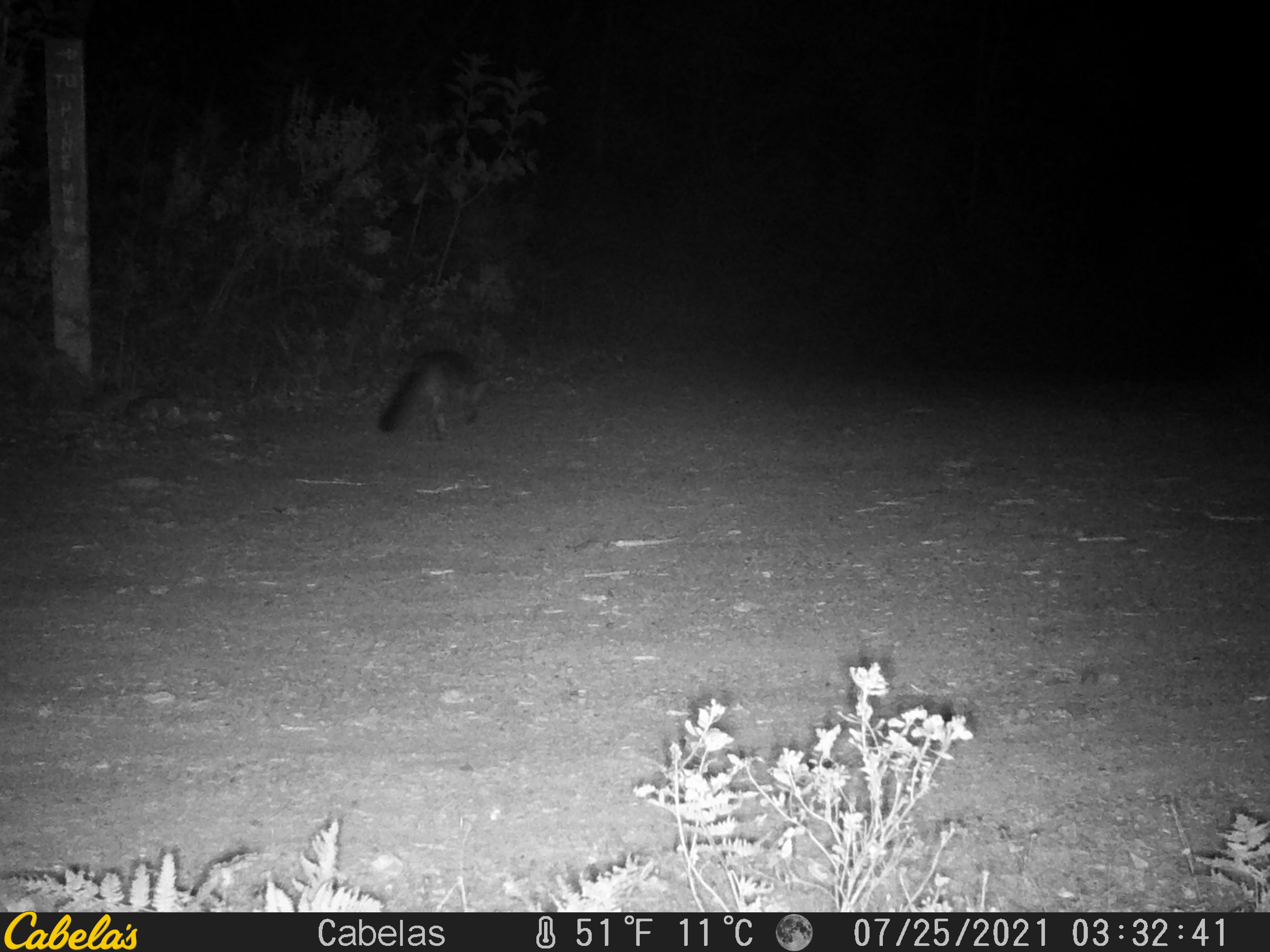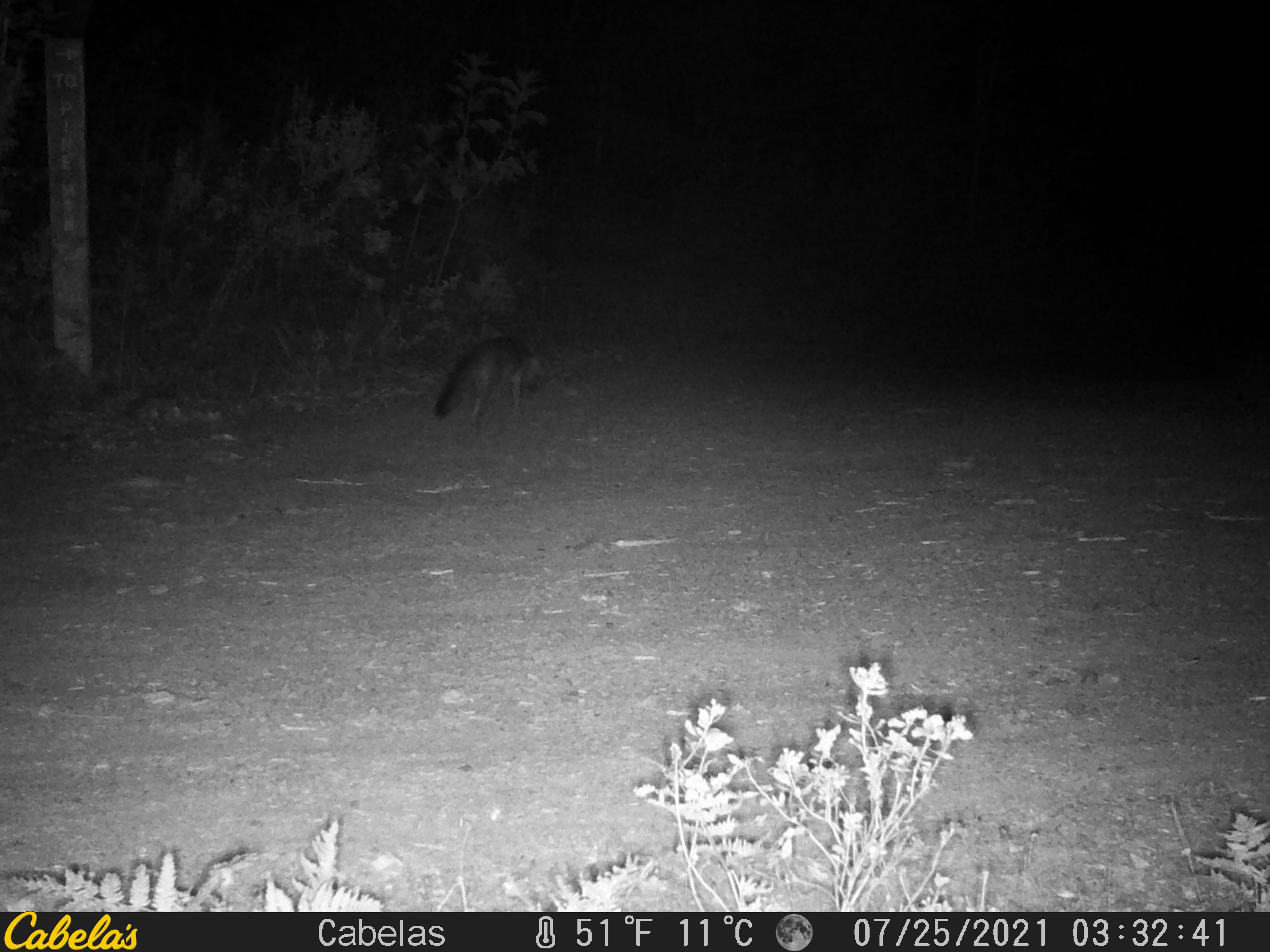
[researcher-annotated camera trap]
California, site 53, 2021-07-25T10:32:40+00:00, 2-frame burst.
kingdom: Animalia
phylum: Chordata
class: Mammalia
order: Carnivora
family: Canidae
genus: Urocyon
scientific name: Urocyon cinereoargenteus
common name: gray fox